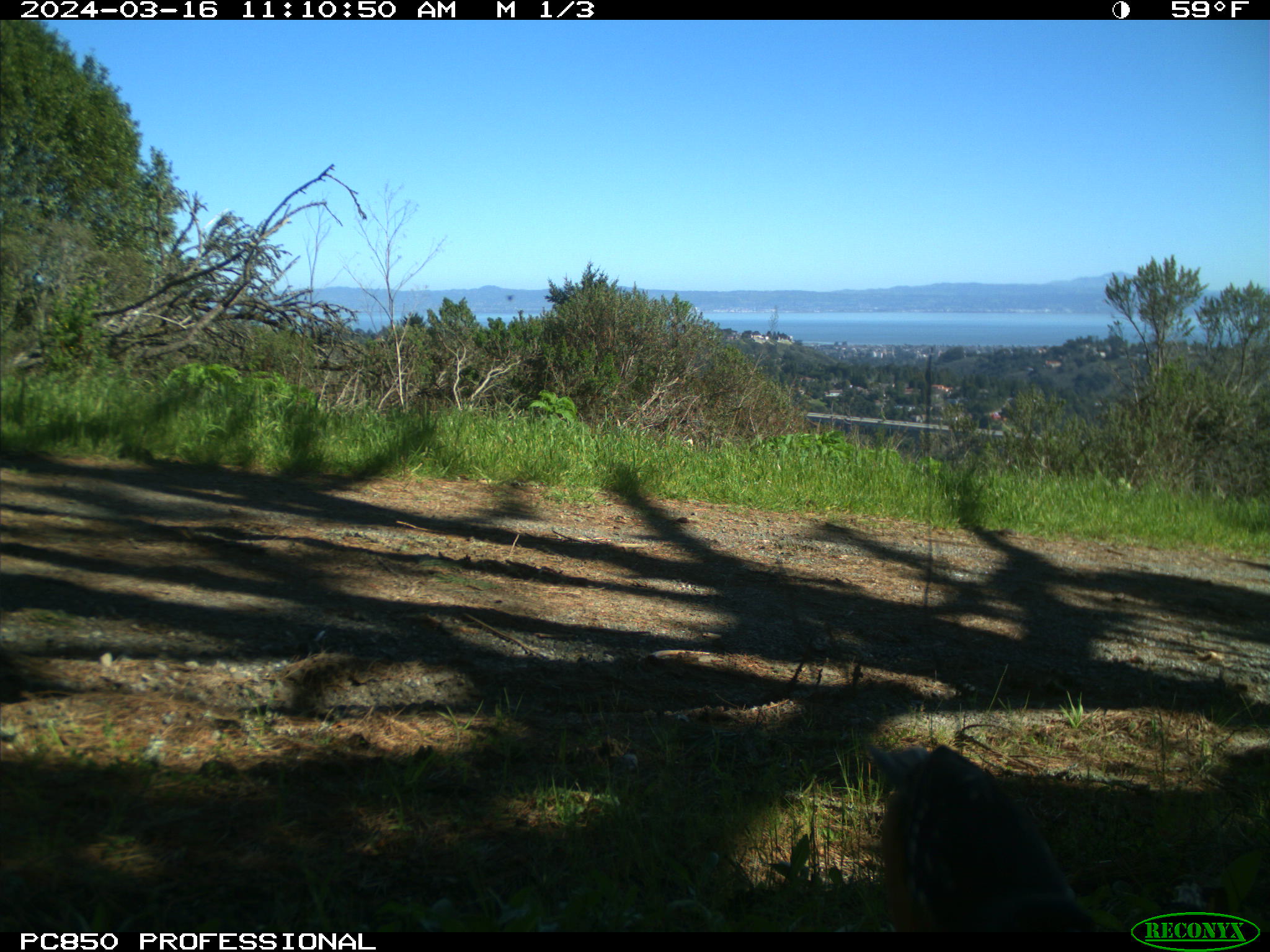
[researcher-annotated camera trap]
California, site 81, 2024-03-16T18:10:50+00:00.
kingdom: Animalia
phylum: Chordata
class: Aves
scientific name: Aves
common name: bird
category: unknown bird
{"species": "unknown bird (bird) (Aves)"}